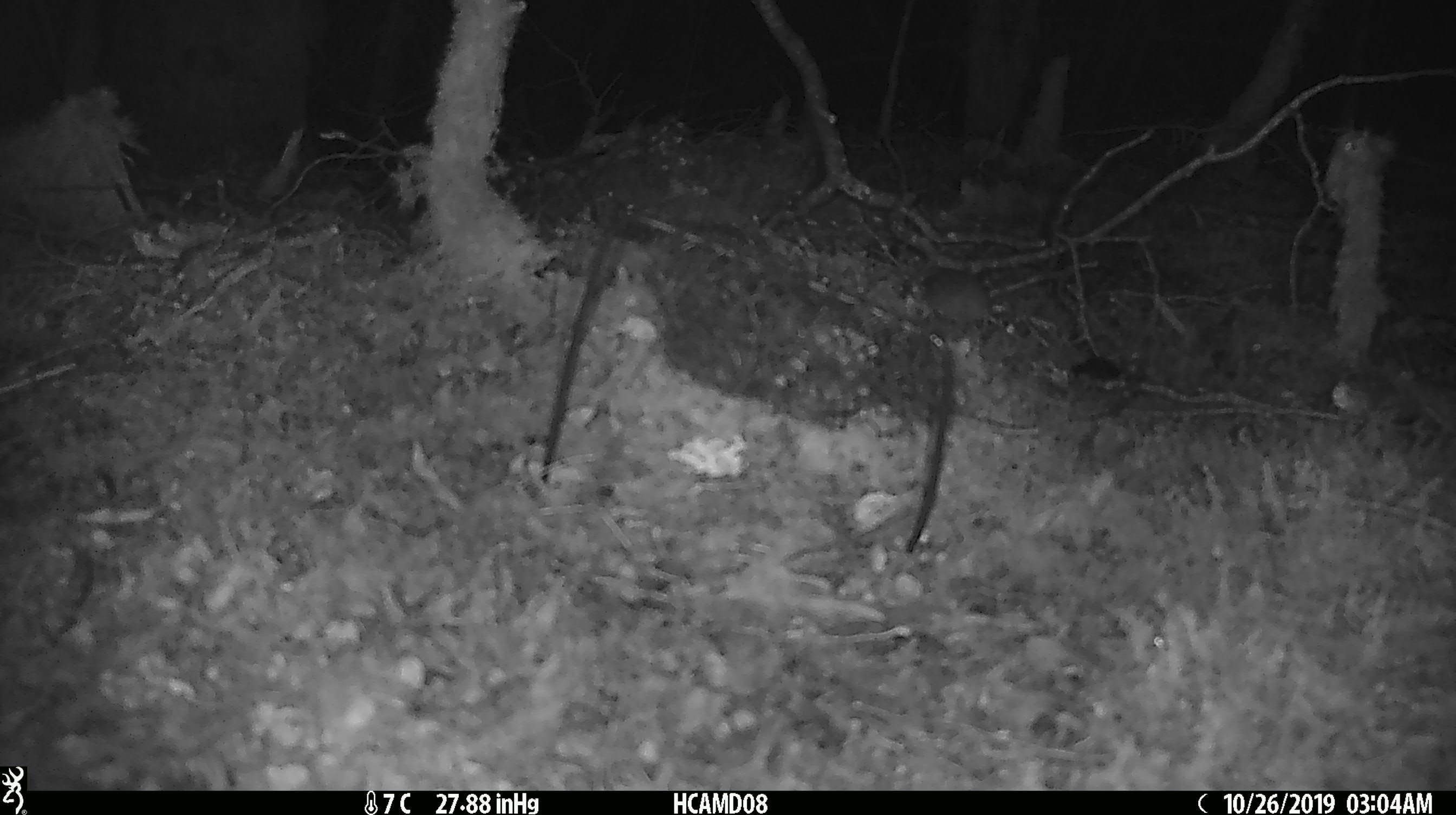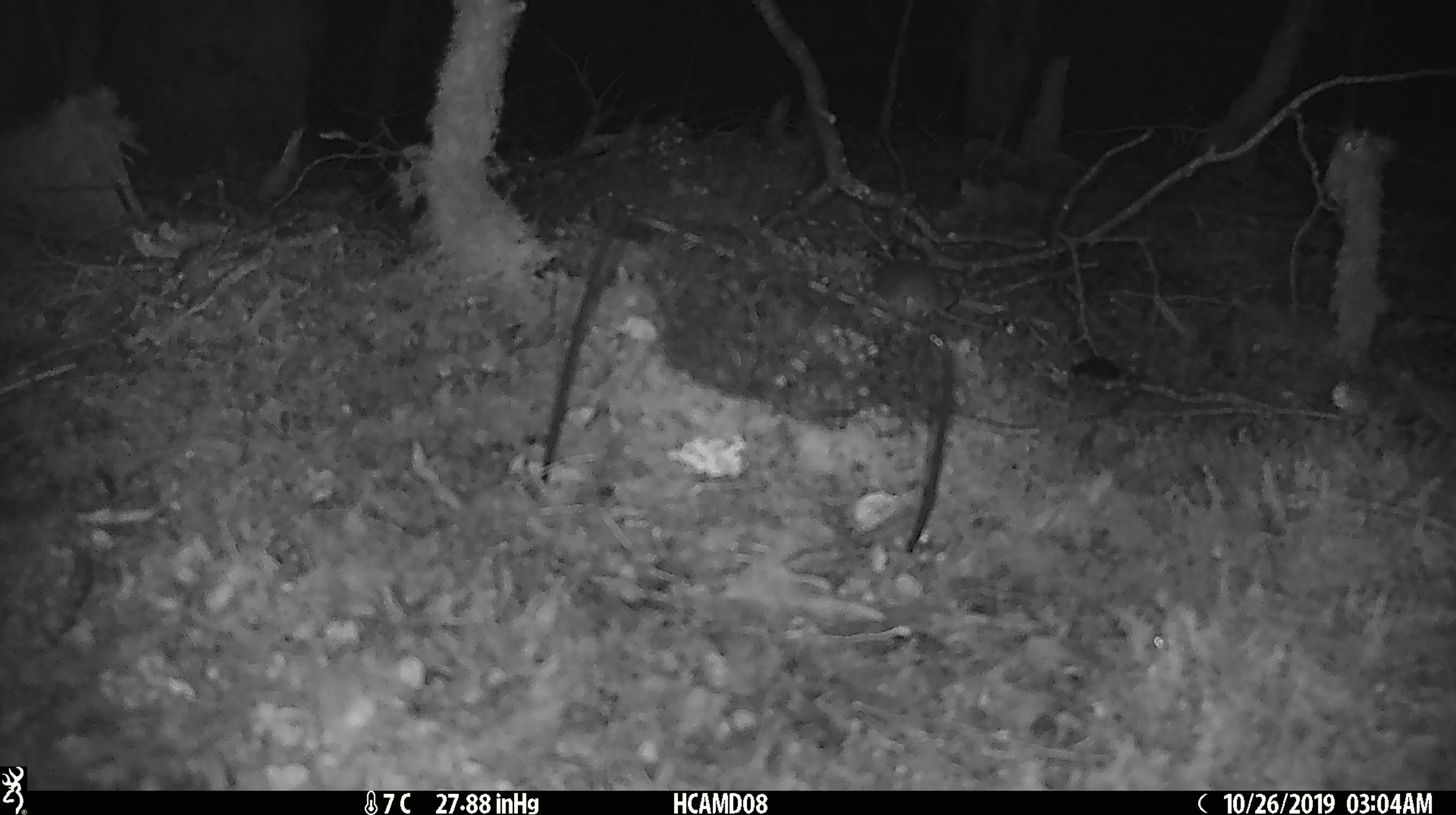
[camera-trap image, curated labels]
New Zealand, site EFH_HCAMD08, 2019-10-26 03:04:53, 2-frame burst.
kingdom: Animalia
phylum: Chordata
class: Mammalia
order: Rodentia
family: Muridae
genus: Mus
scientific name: Mus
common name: mouse